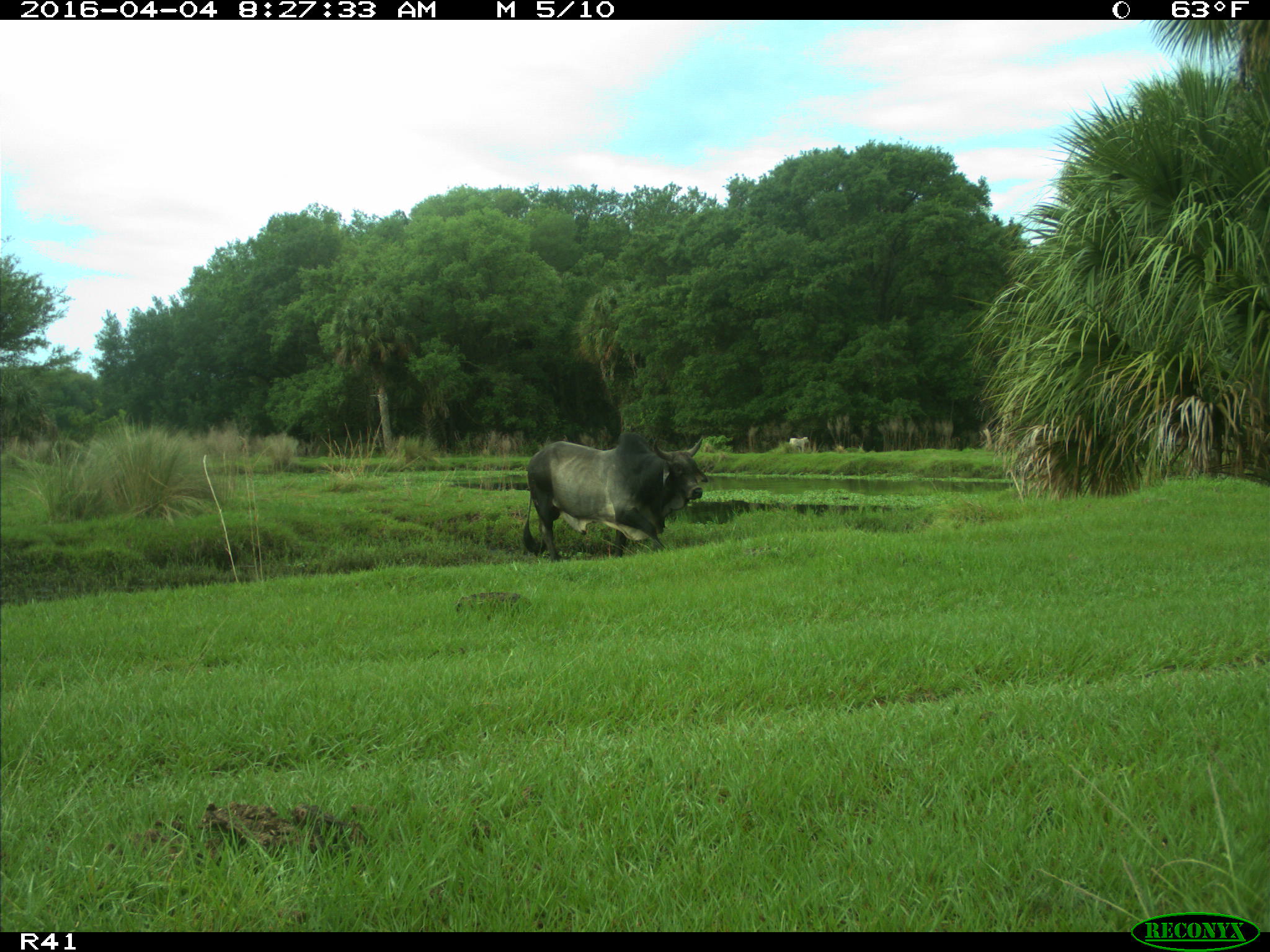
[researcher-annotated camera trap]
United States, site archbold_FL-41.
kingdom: Animalia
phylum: Chordata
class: Mammalia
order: Artiodactyla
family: Bovidae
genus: Bos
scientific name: Bos taurus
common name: domestic cow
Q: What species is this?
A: Bos taurus (domestic cow).